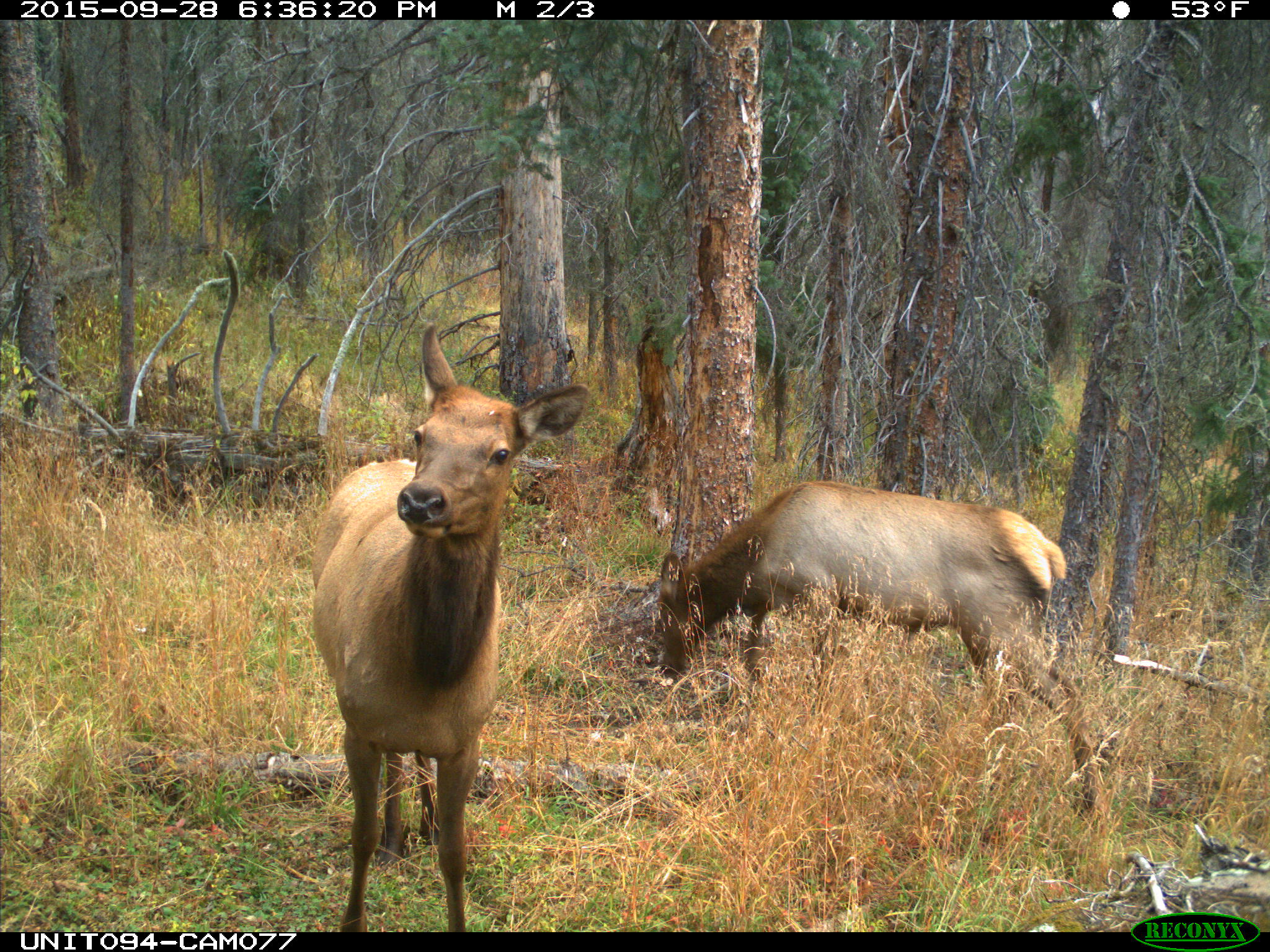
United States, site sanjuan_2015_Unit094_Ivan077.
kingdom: Animalia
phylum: Chordata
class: Mammalia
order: Artiodactyla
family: Cervidae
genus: Cervus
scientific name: Cervus elaphus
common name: red deer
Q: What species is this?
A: Cervus elaphus (red deer).